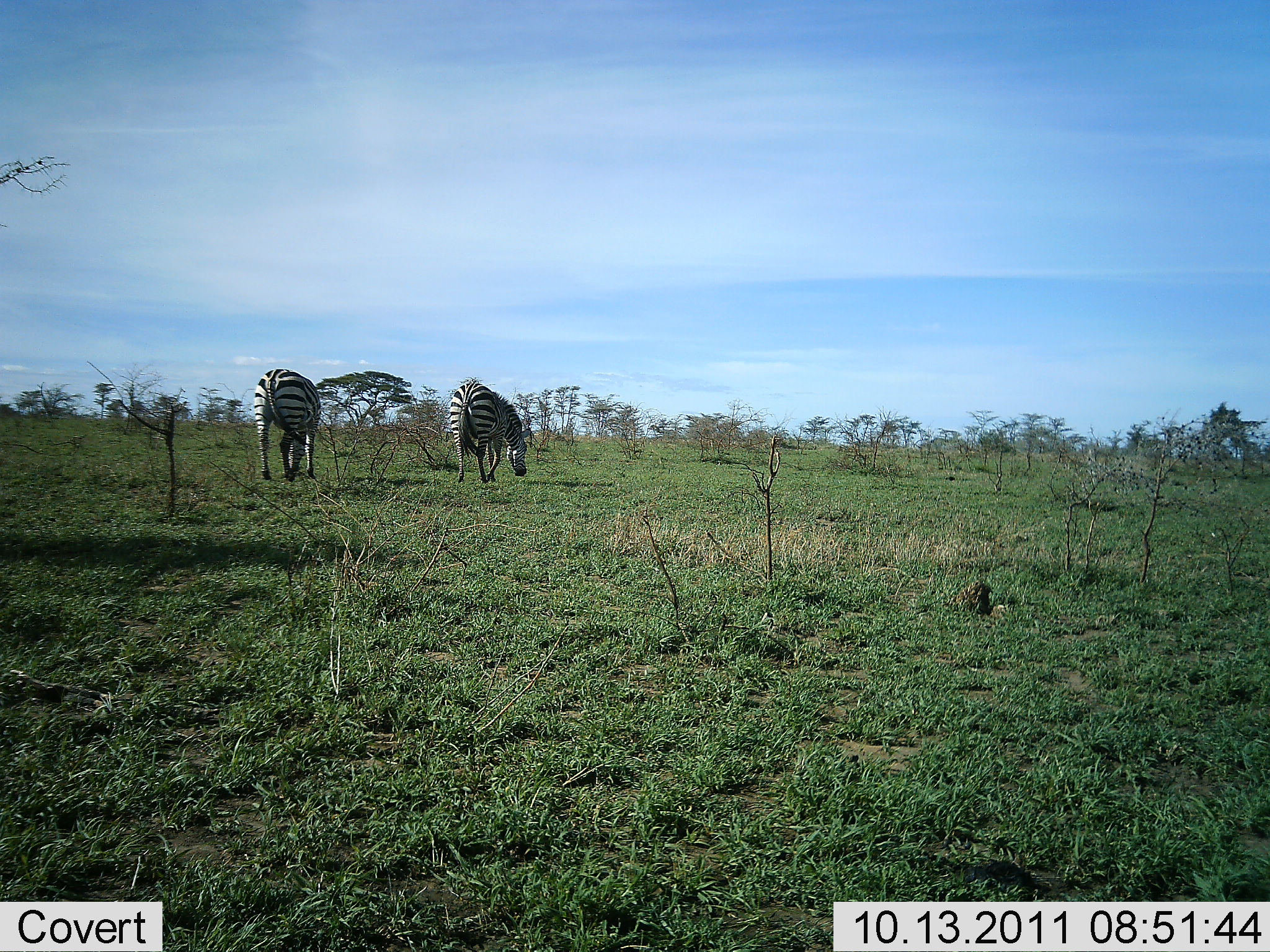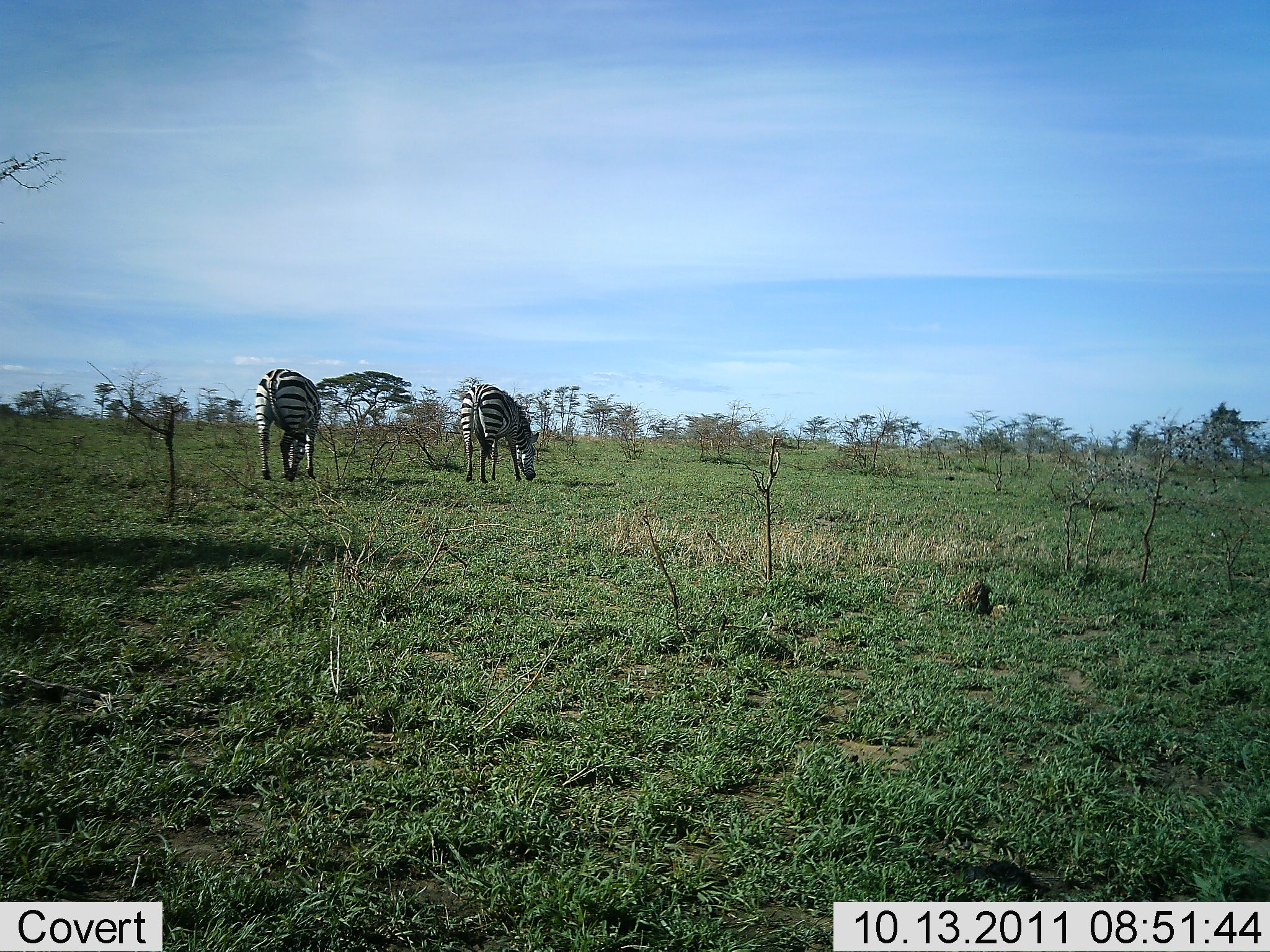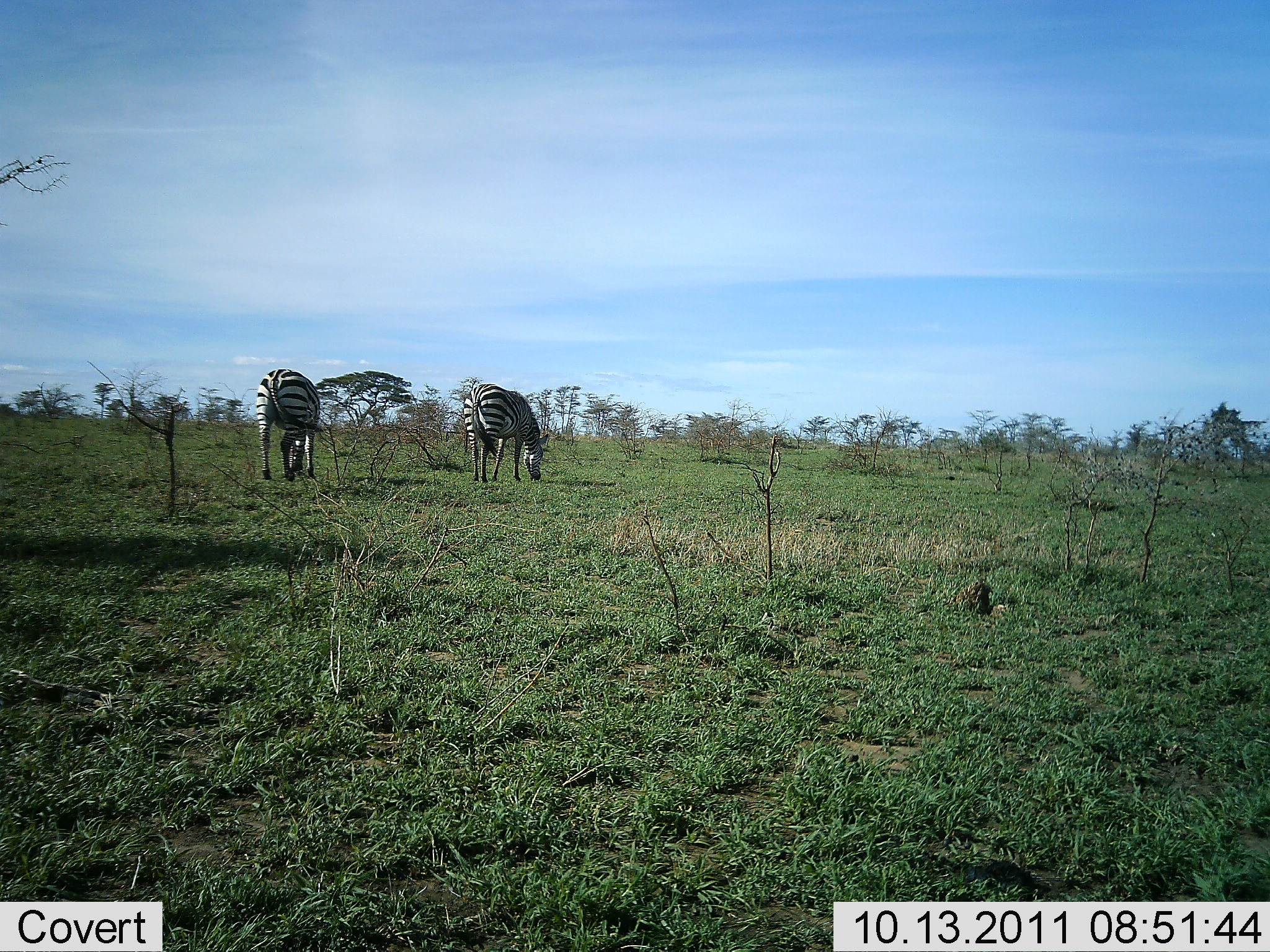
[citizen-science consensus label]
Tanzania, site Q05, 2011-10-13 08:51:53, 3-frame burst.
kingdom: Animalia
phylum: Chordata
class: Mammalia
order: Perissodactyla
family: Equidae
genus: Equus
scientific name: Equus quagga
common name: plains zebra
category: zebra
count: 2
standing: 15%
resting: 0%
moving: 0%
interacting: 0%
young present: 0%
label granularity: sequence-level